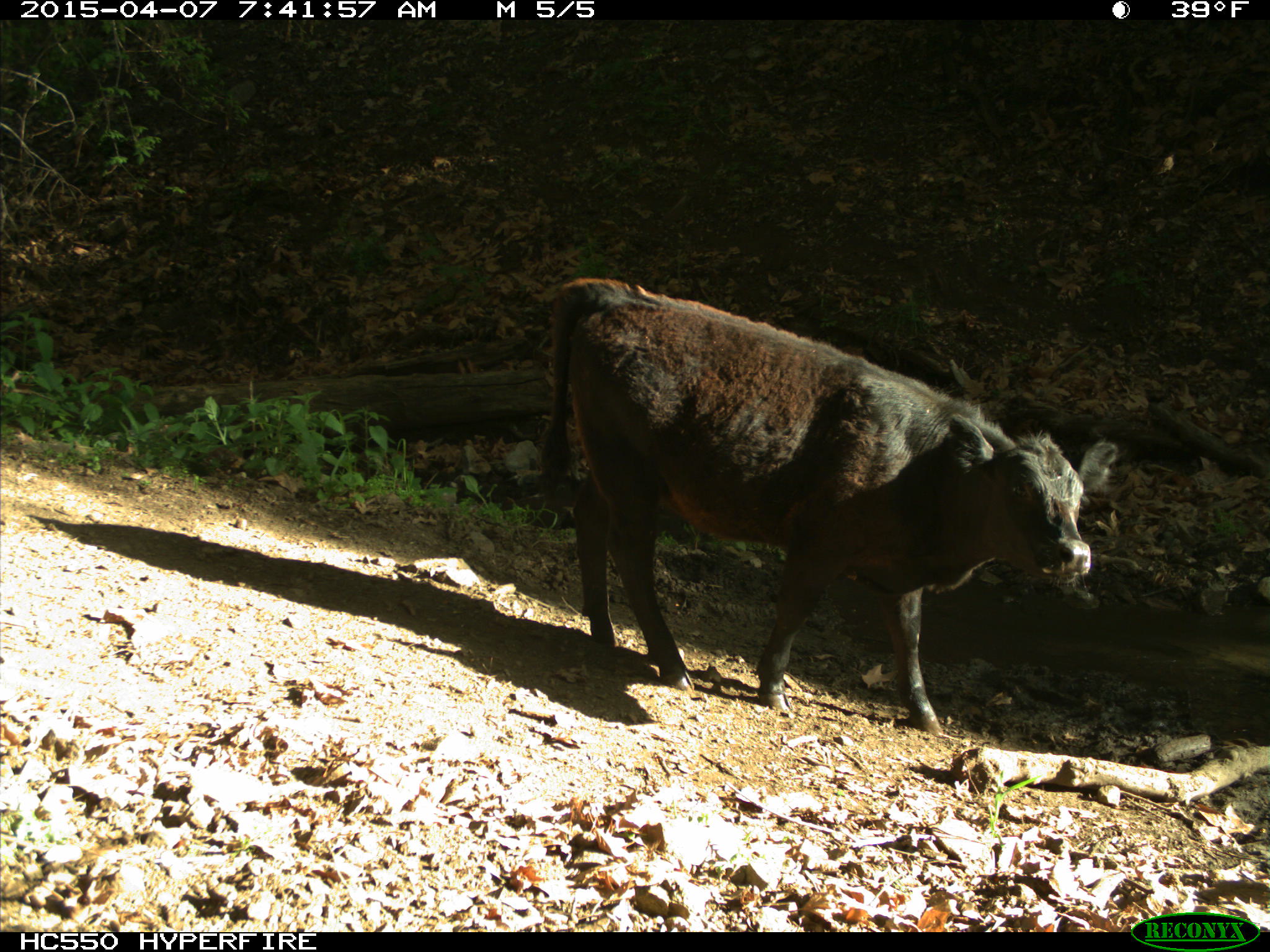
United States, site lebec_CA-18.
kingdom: Animalia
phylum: Chordata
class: Mammalia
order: Artiodactyla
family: Bovidae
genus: Bos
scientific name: Bos taurus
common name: domestic cow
Bos taurus (domestic cow).